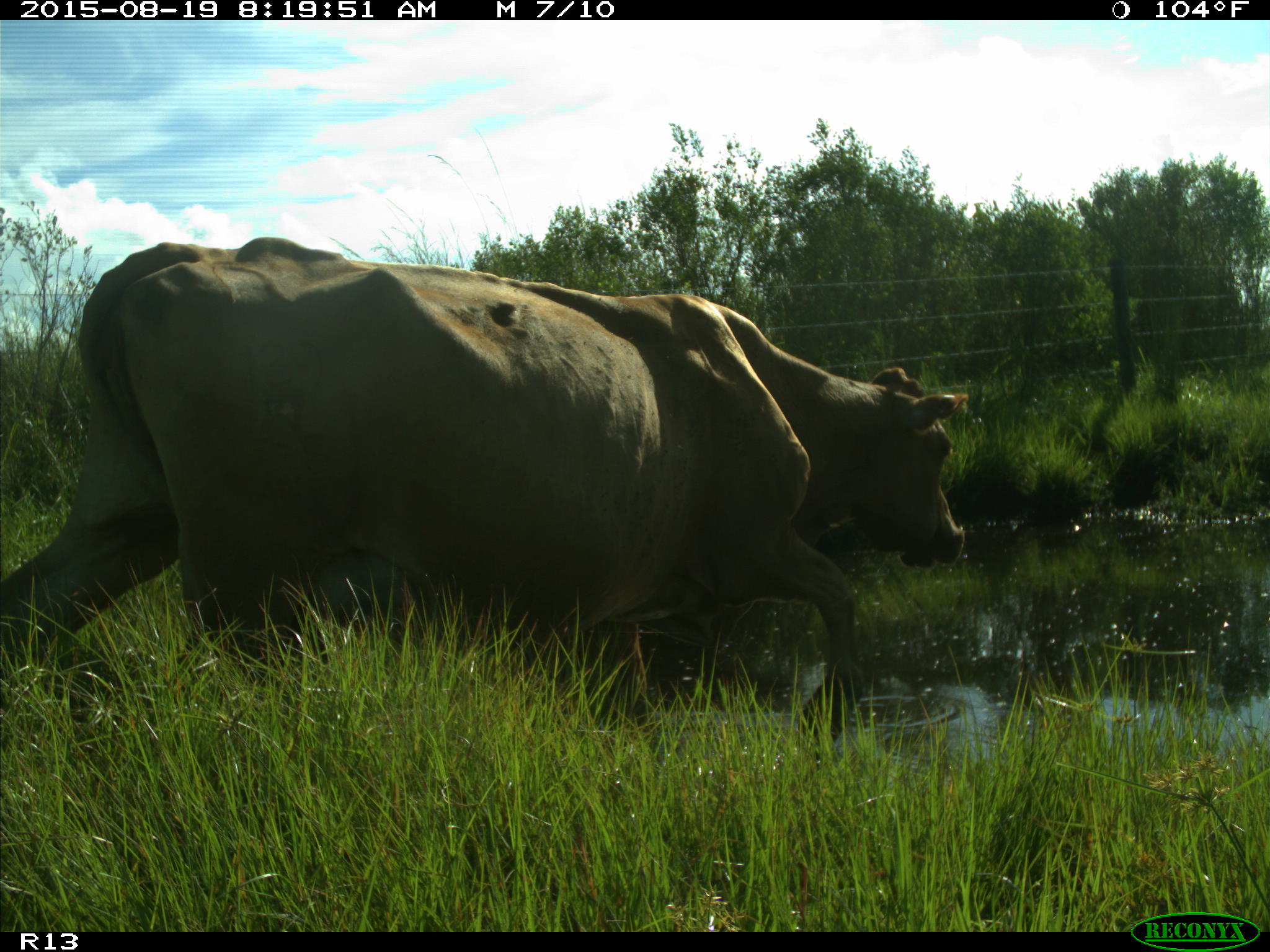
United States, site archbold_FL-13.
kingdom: Animalia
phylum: Chordata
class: Mammalia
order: Artiodactyla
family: Bovidae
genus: Bos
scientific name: Bos taurus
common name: domestic cow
Bos taurus (domestic cow).